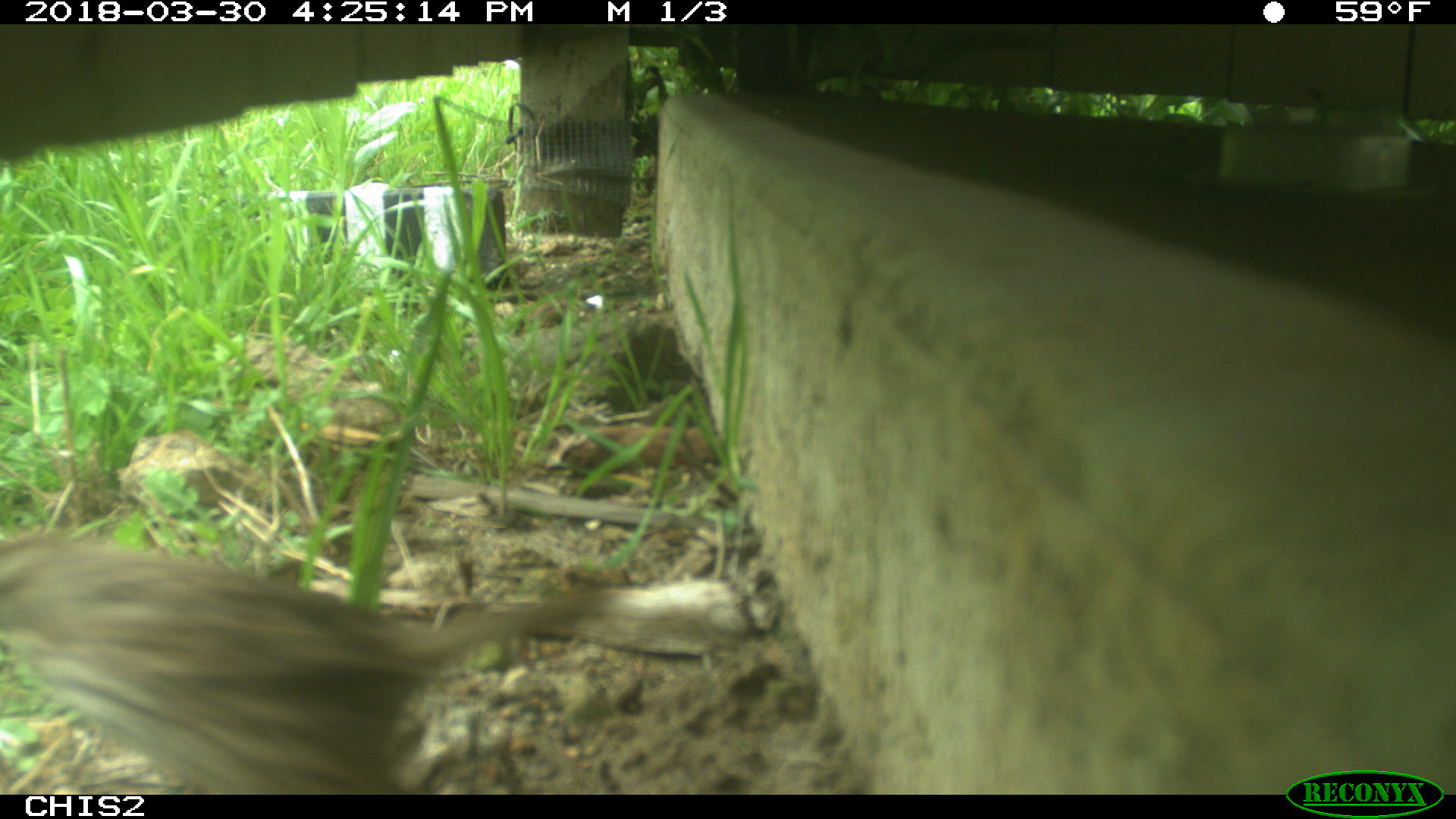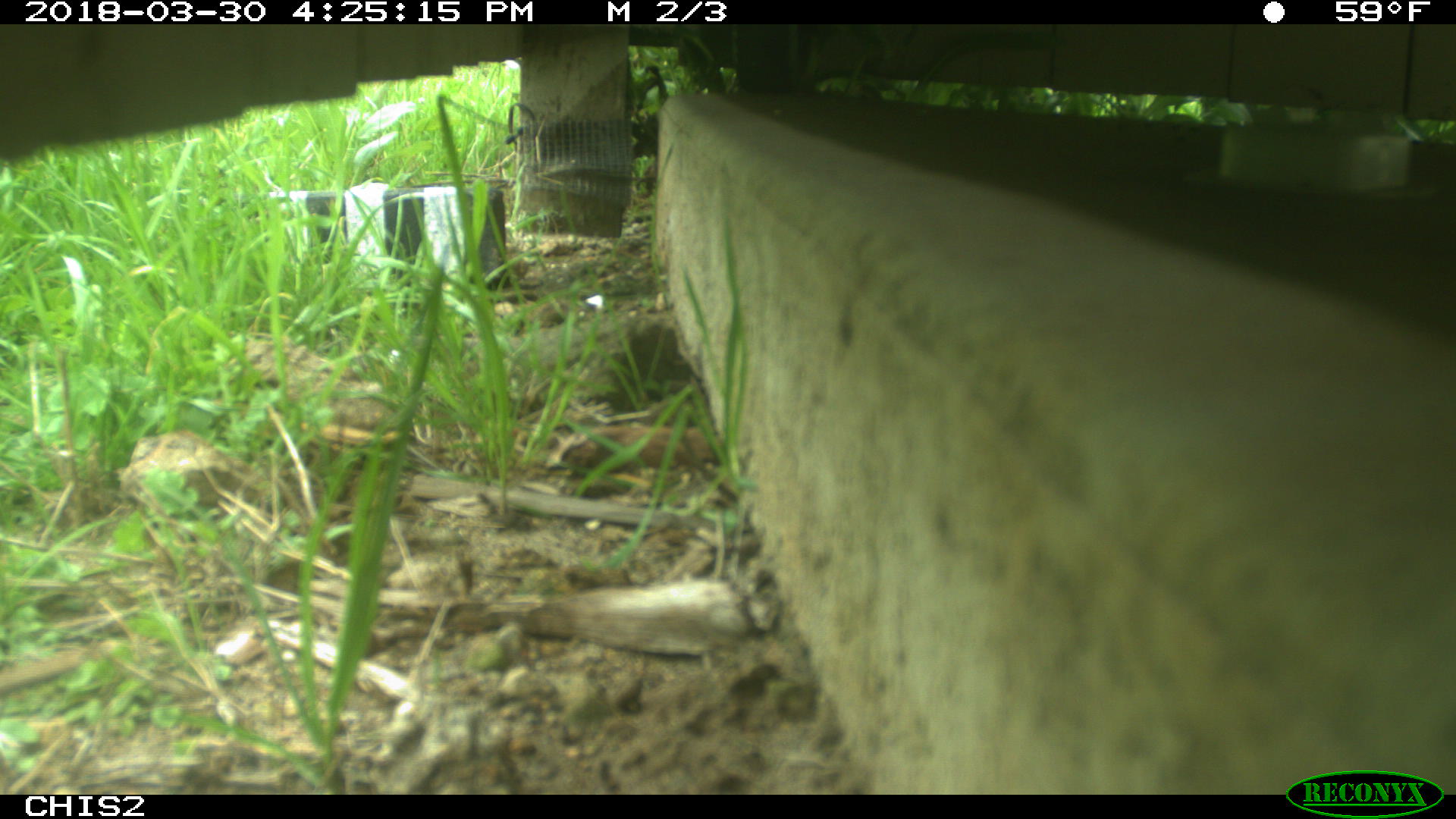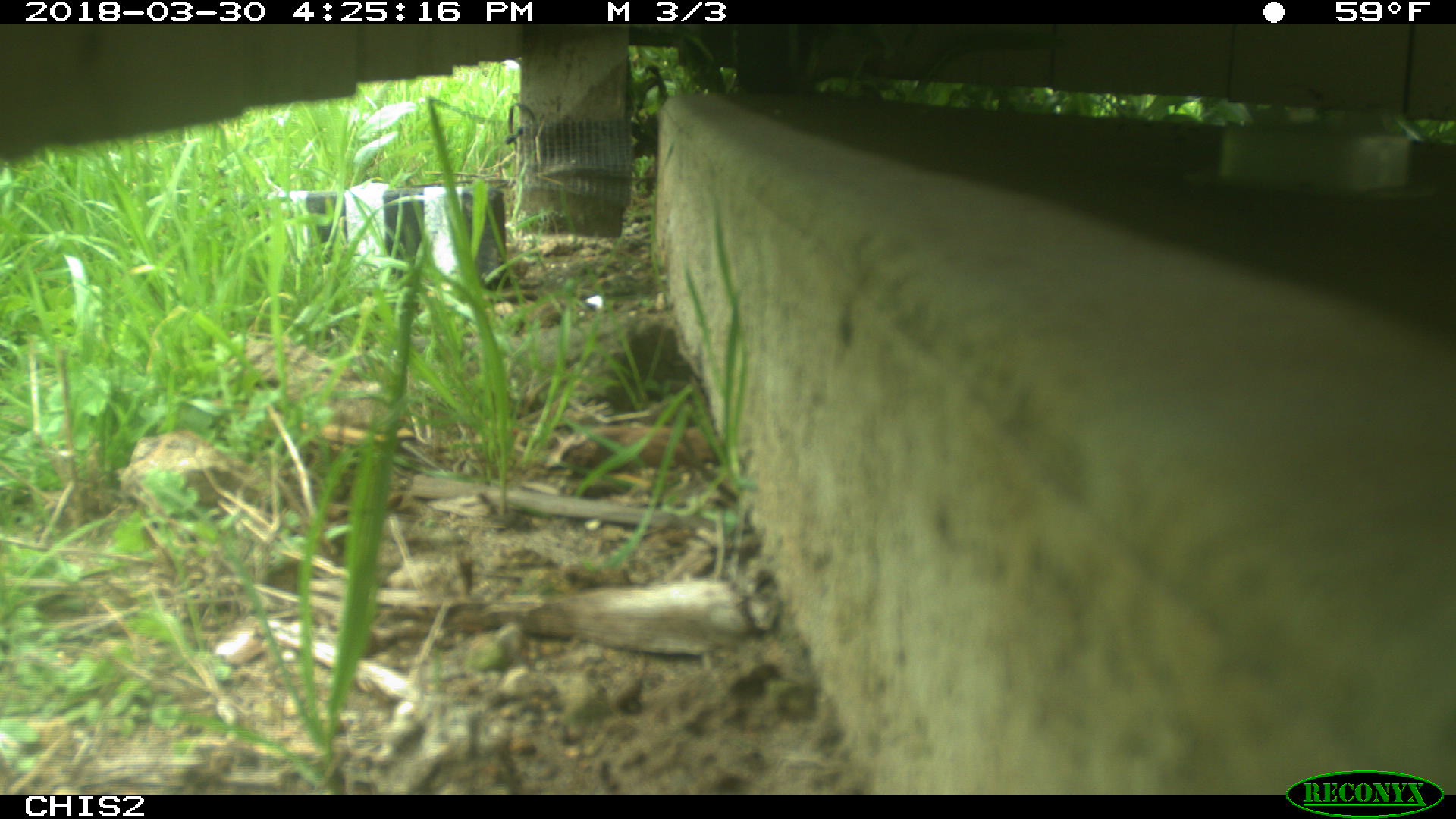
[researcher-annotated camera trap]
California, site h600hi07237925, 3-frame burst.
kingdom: Animalia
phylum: Chordata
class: Aves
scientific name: Aves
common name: bird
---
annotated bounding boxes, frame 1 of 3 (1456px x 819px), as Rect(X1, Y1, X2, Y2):
bird: Rect(0, 529, 616, 794)